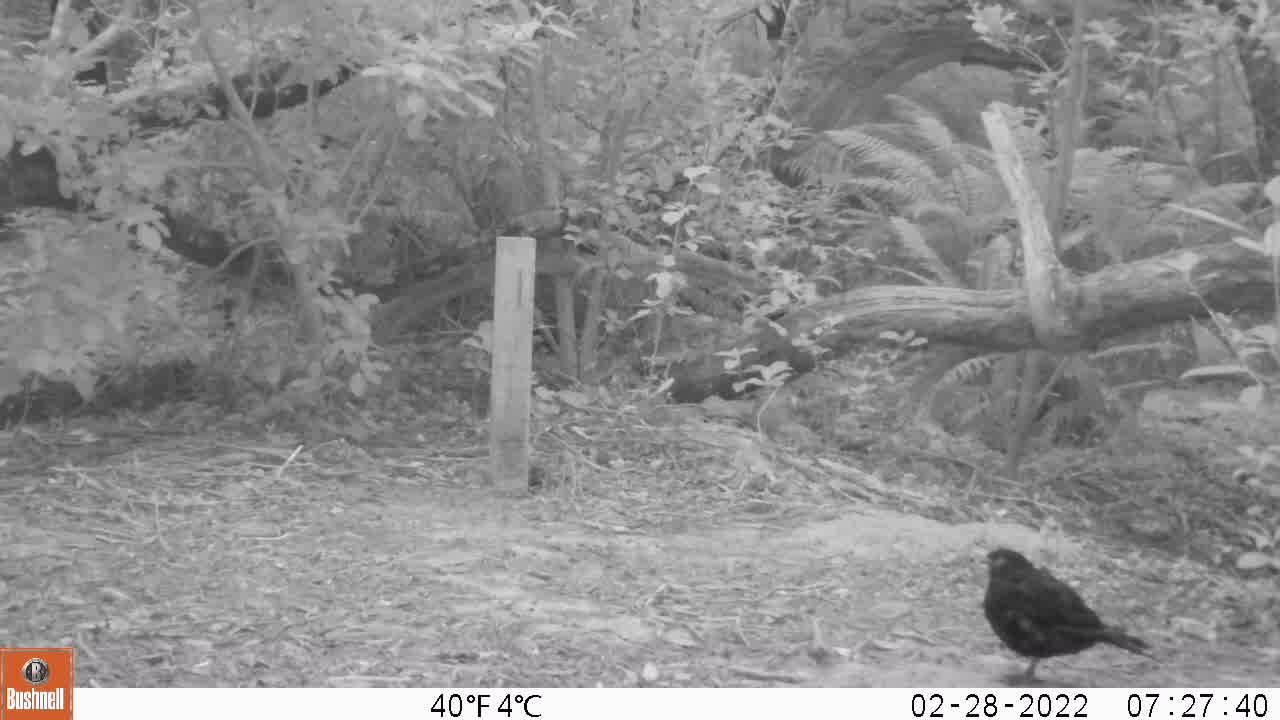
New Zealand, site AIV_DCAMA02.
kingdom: Animalia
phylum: Chordata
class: Aves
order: Passeriformes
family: Turdidae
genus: Turdus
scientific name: Turdus merula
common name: eurasian blackbird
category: blackbird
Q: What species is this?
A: Blackbird (eurasian blackbird) (Turdus merula).